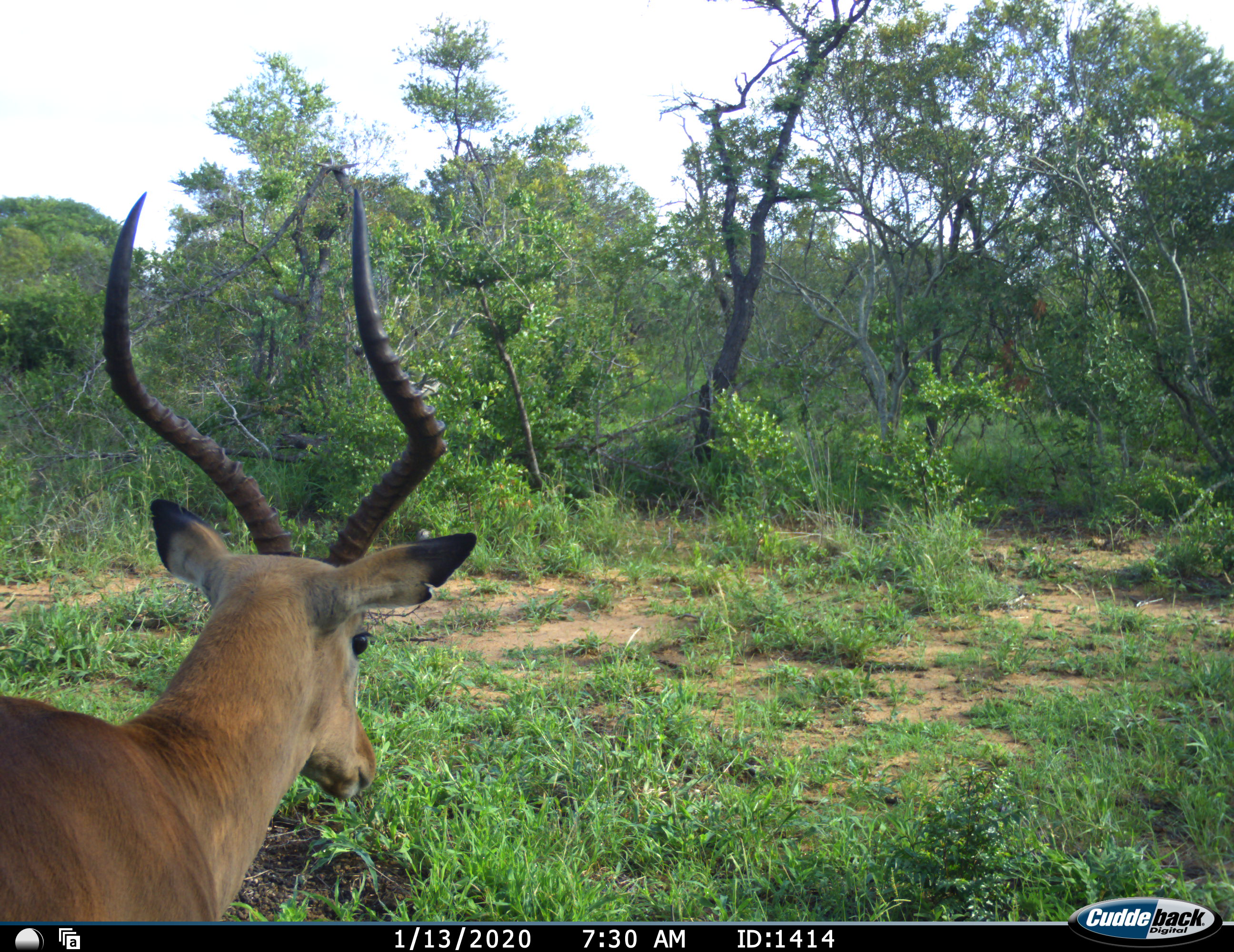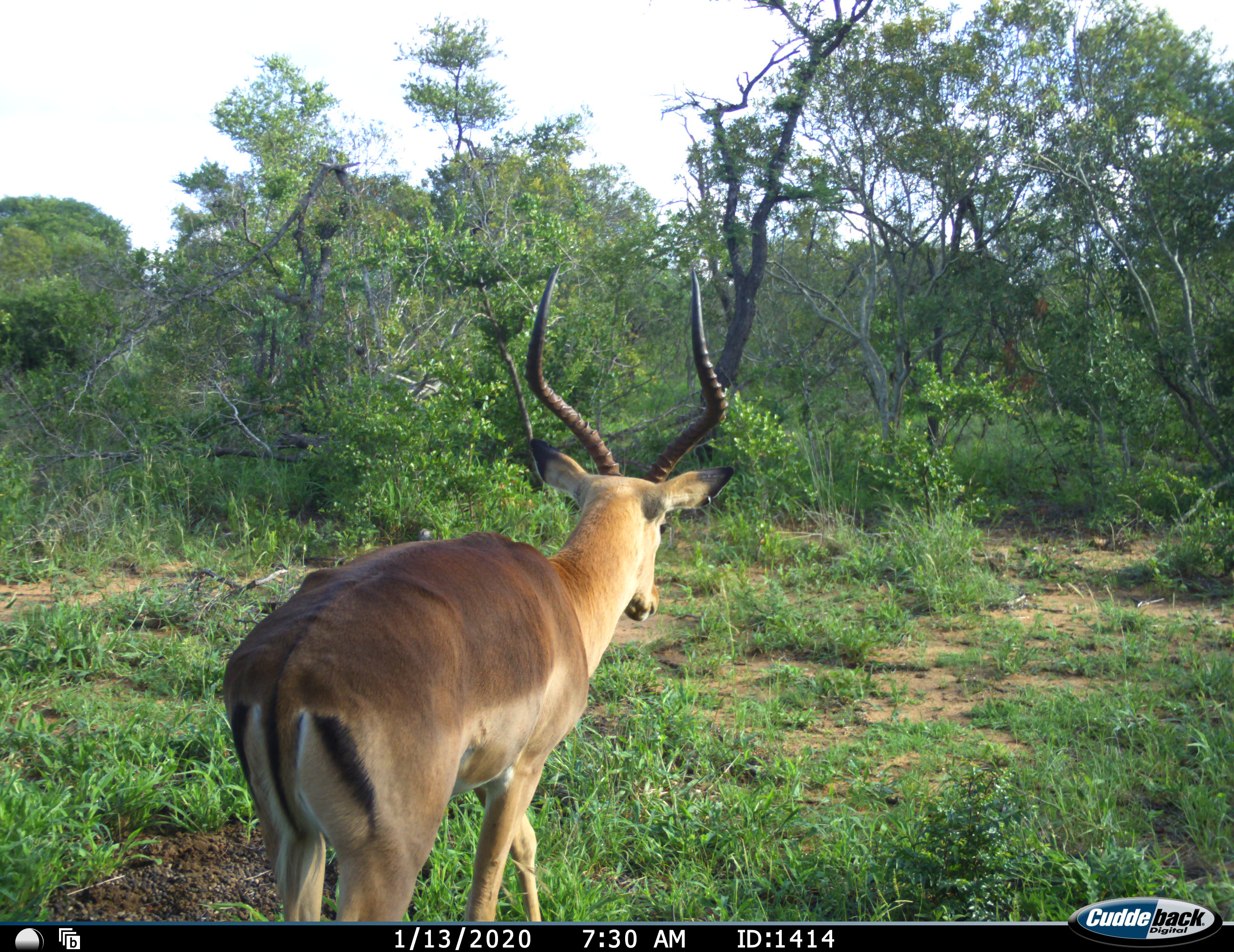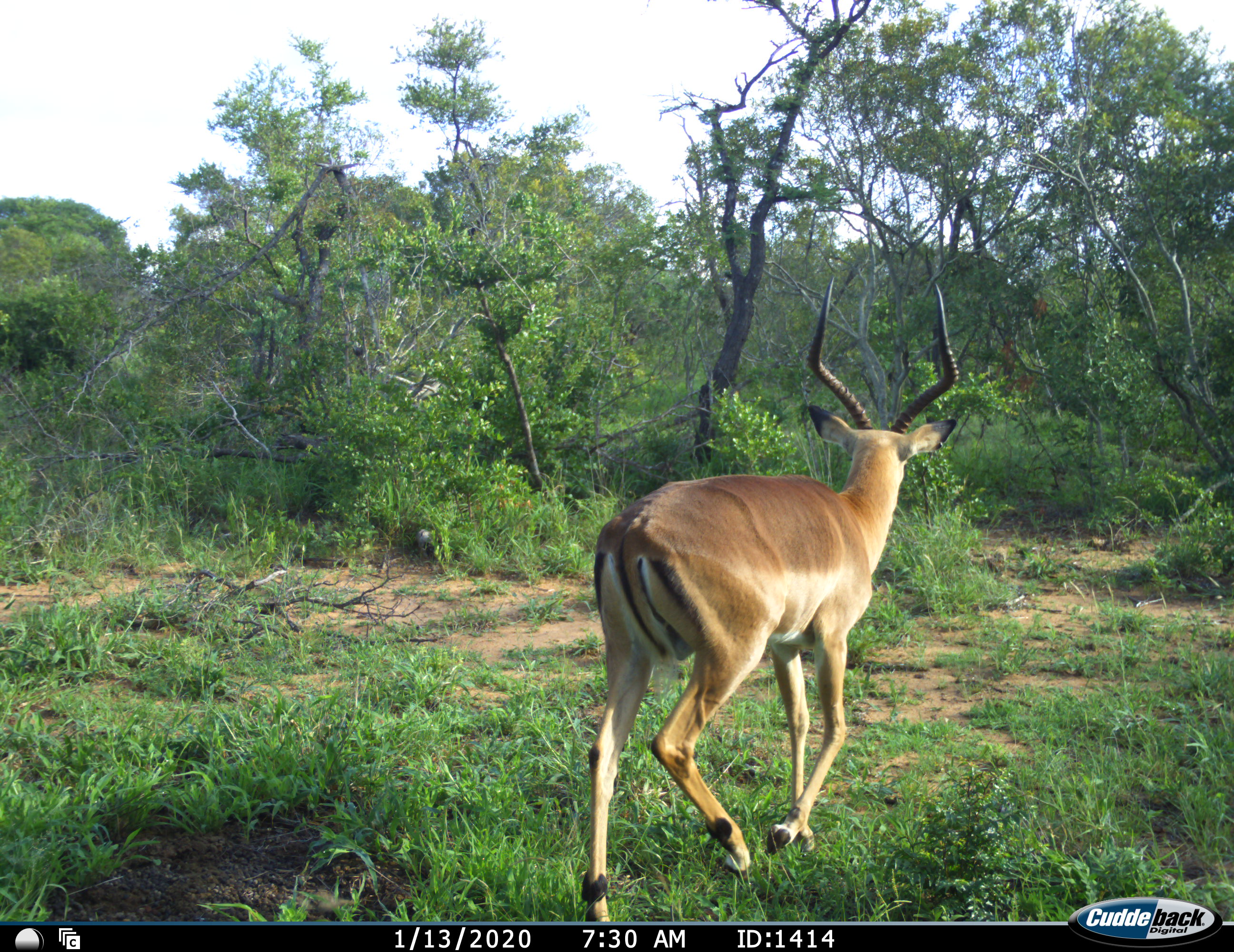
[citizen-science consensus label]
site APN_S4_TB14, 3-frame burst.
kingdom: Animalia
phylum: Chordata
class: Mammalia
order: Artiodactyla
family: Bovidae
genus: Aepyceros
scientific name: Aepyceros melampus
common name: impala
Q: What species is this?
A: Impala (Aepyceros melampus).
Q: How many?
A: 1.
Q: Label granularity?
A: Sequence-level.